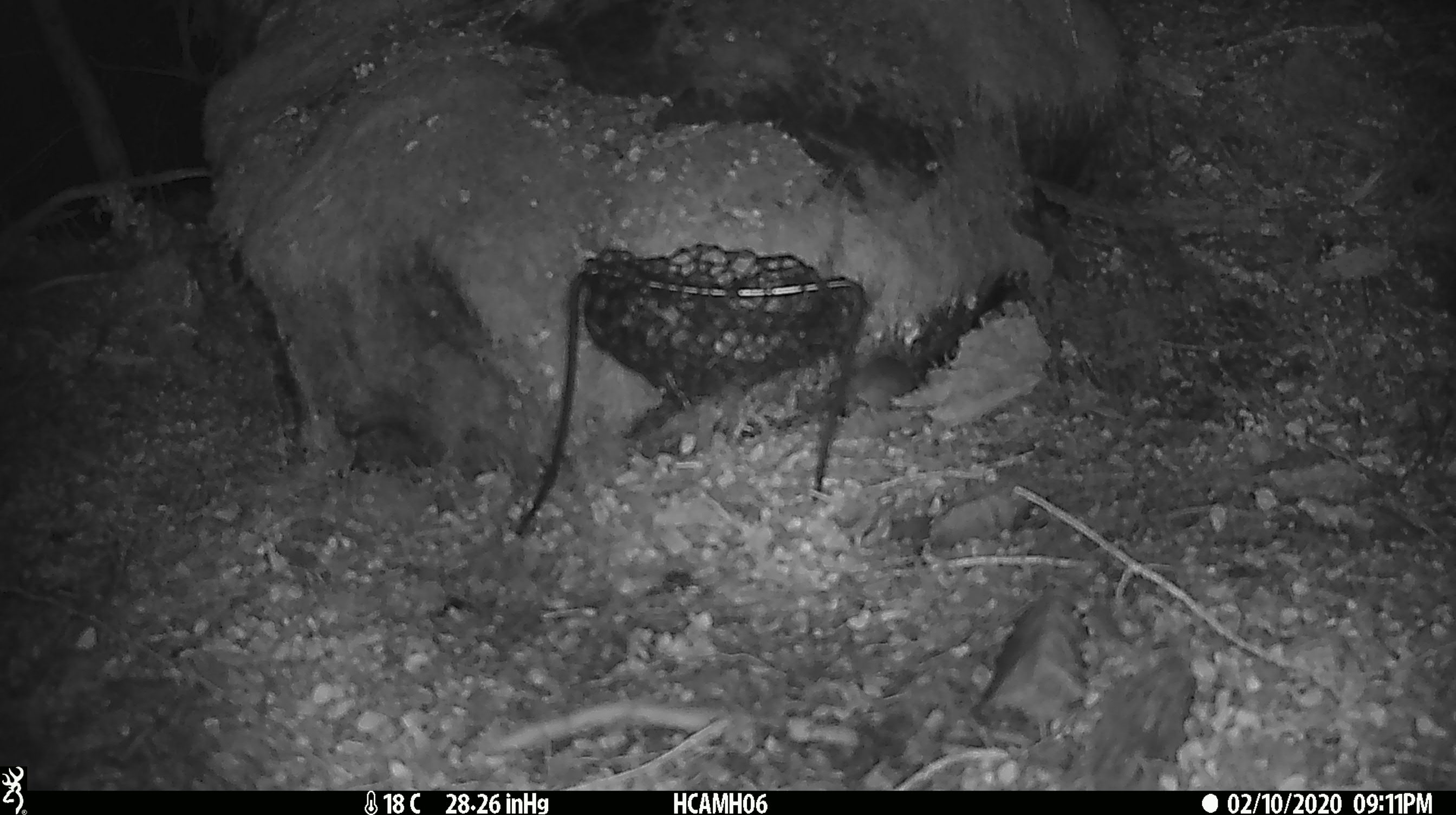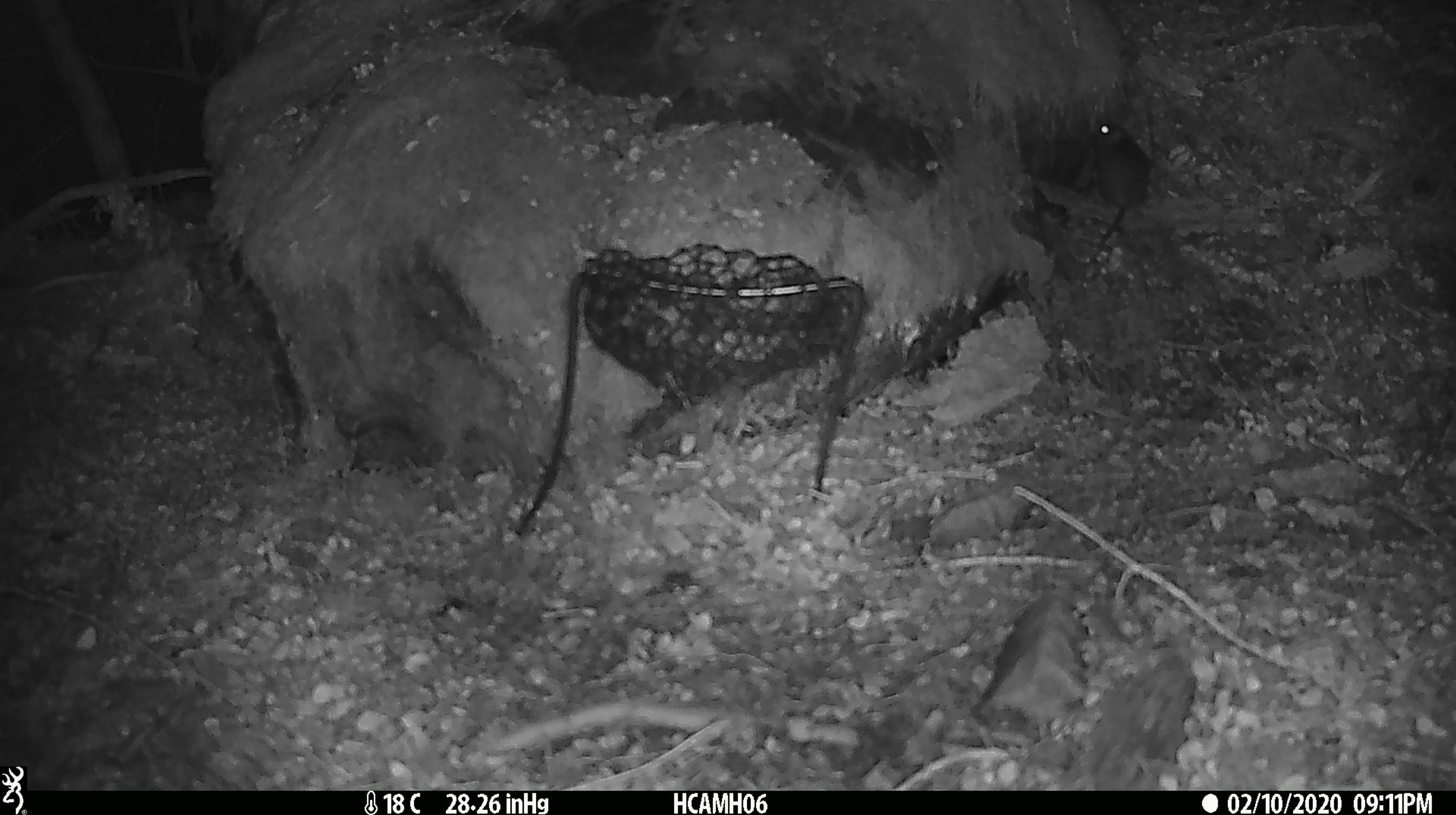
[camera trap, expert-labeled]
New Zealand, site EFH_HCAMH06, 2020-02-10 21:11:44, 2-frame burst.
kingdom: Animalia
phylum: Chordata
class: Mammalia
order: Rodentia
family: Muridae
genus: Mus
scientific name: Mus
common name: mouse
Mouse (Mus).